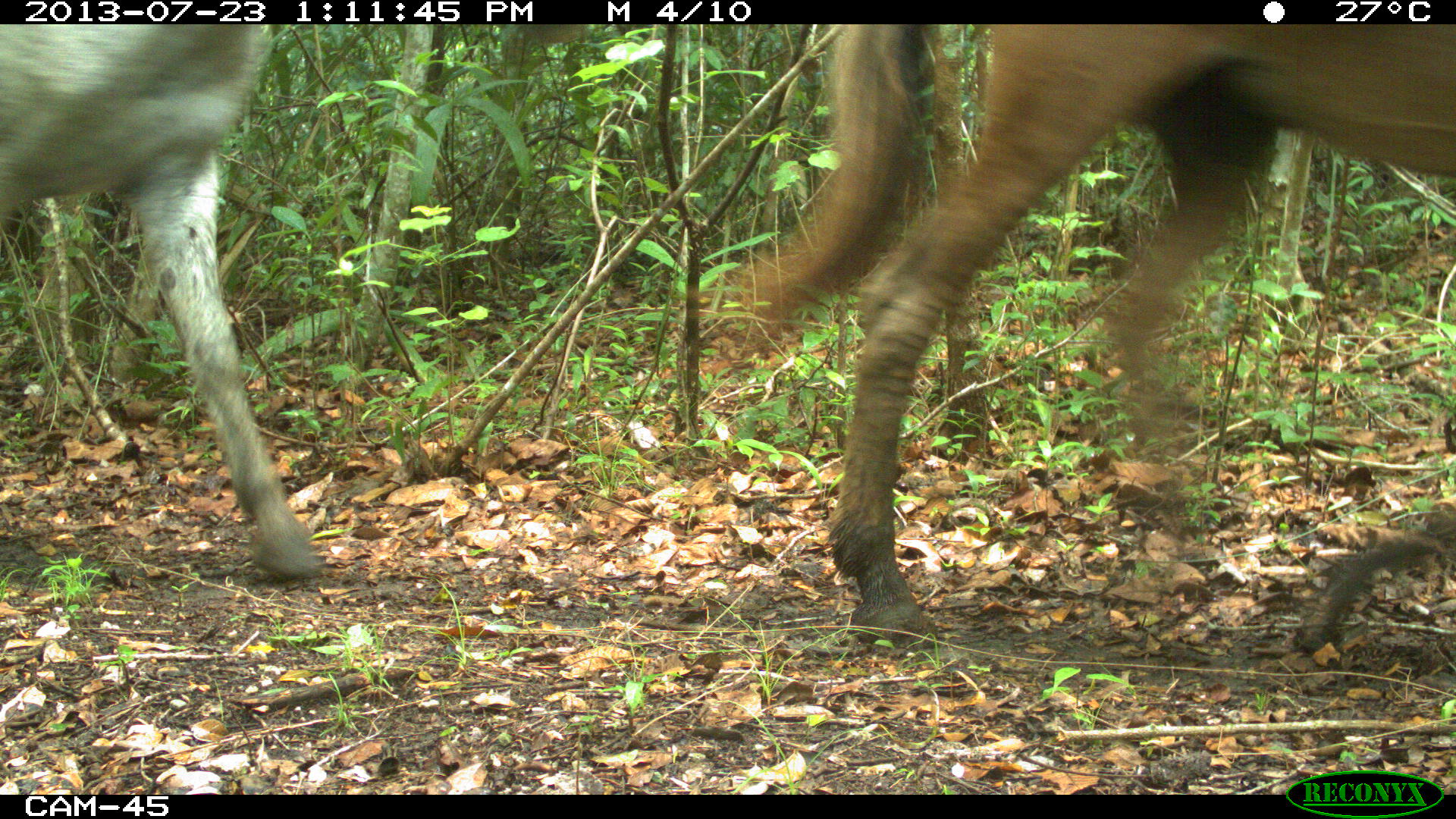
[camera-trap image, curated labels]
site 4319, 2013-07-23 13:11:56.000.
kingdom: Animalia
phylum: Chordata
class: Mammalia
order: Perissodactyla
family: Equidae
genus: Equus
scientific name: Equus ferus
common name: wild horse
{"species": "Equus ferus (wild horse)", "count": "3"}